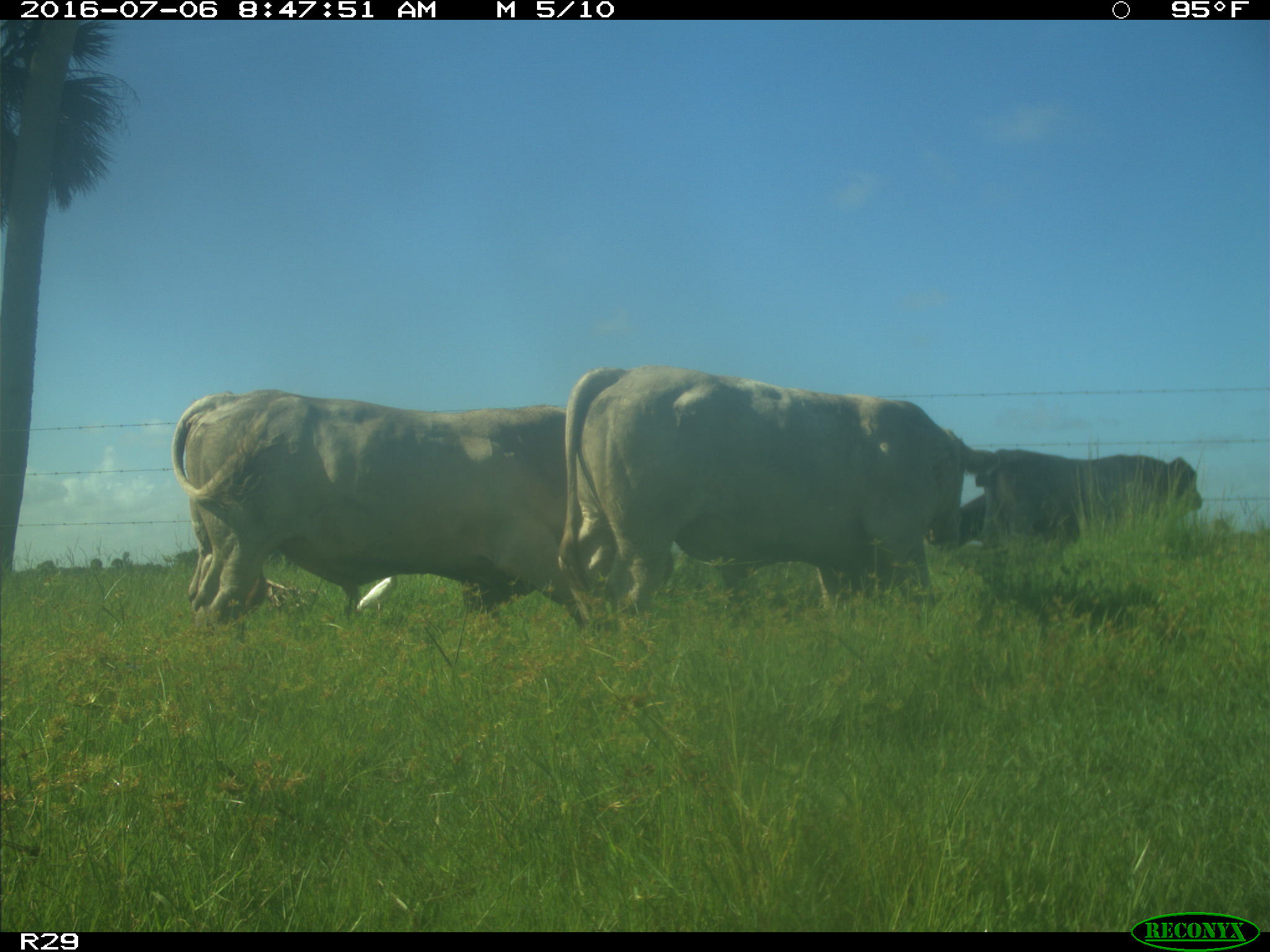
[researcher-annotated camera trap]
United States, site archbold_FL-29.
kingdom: Animalia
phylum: Chordata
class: Mammalia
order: Artiodactyla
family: Bovidae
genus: Bos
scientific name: Bos taurus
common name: domestic cow